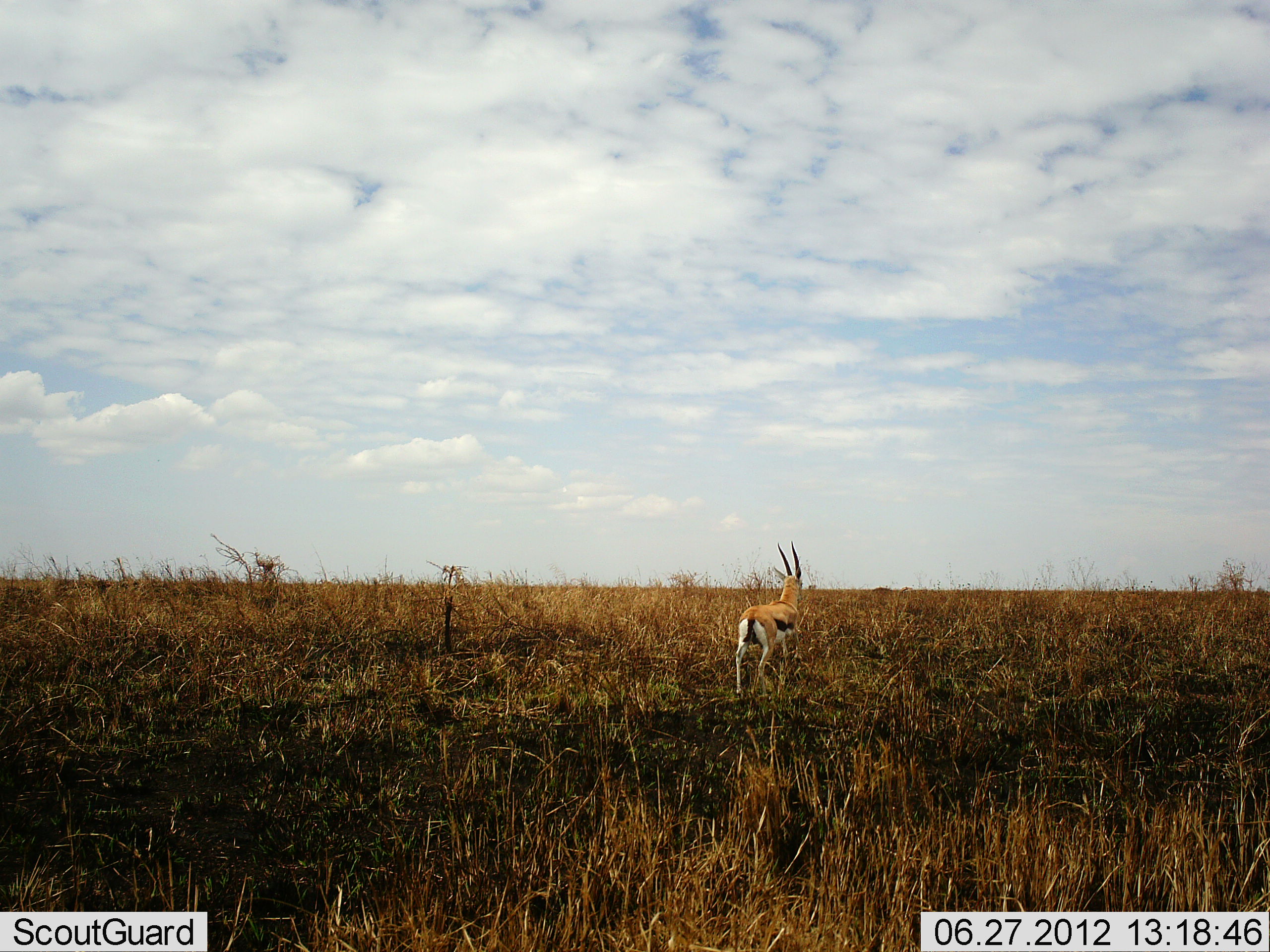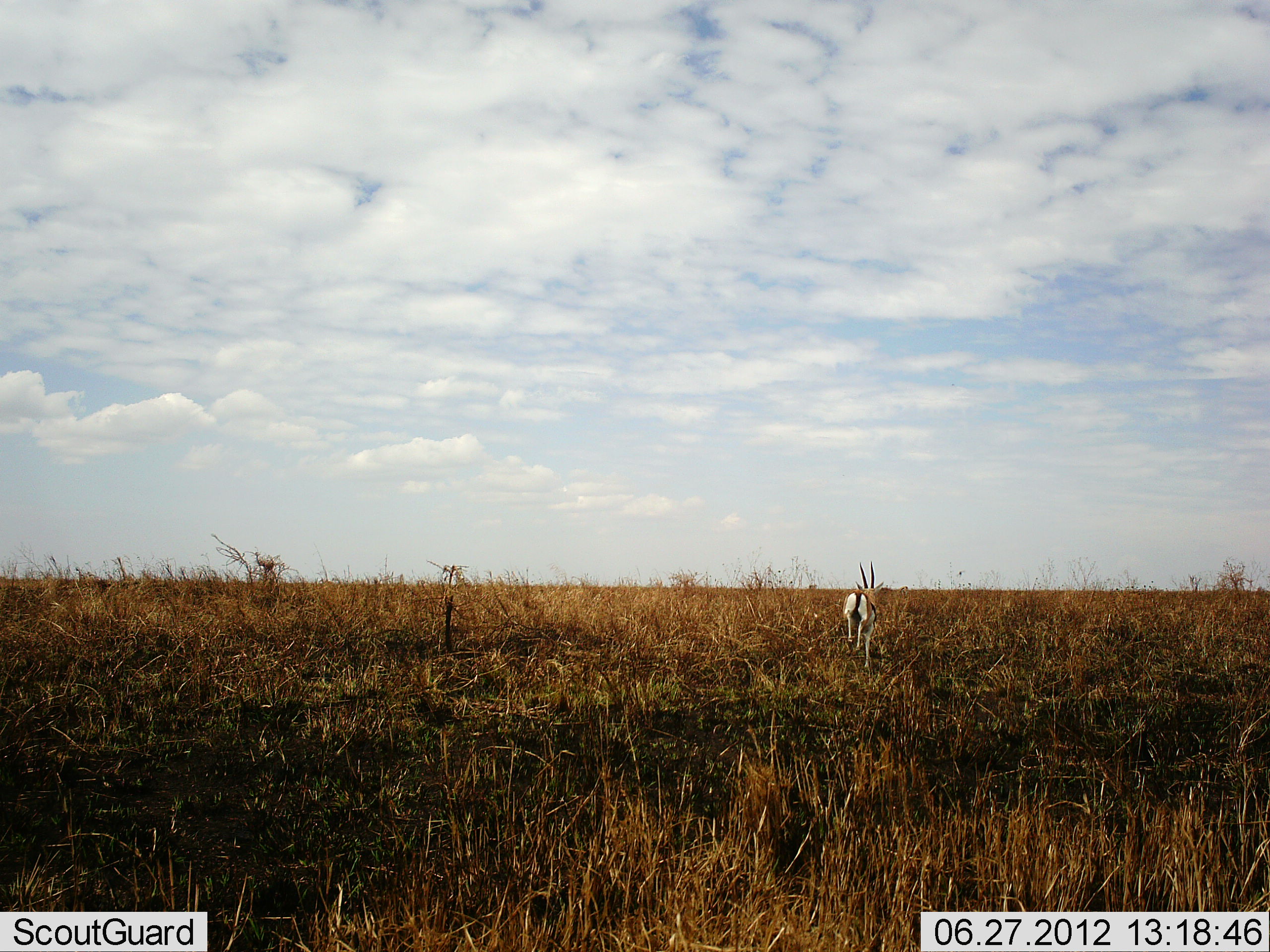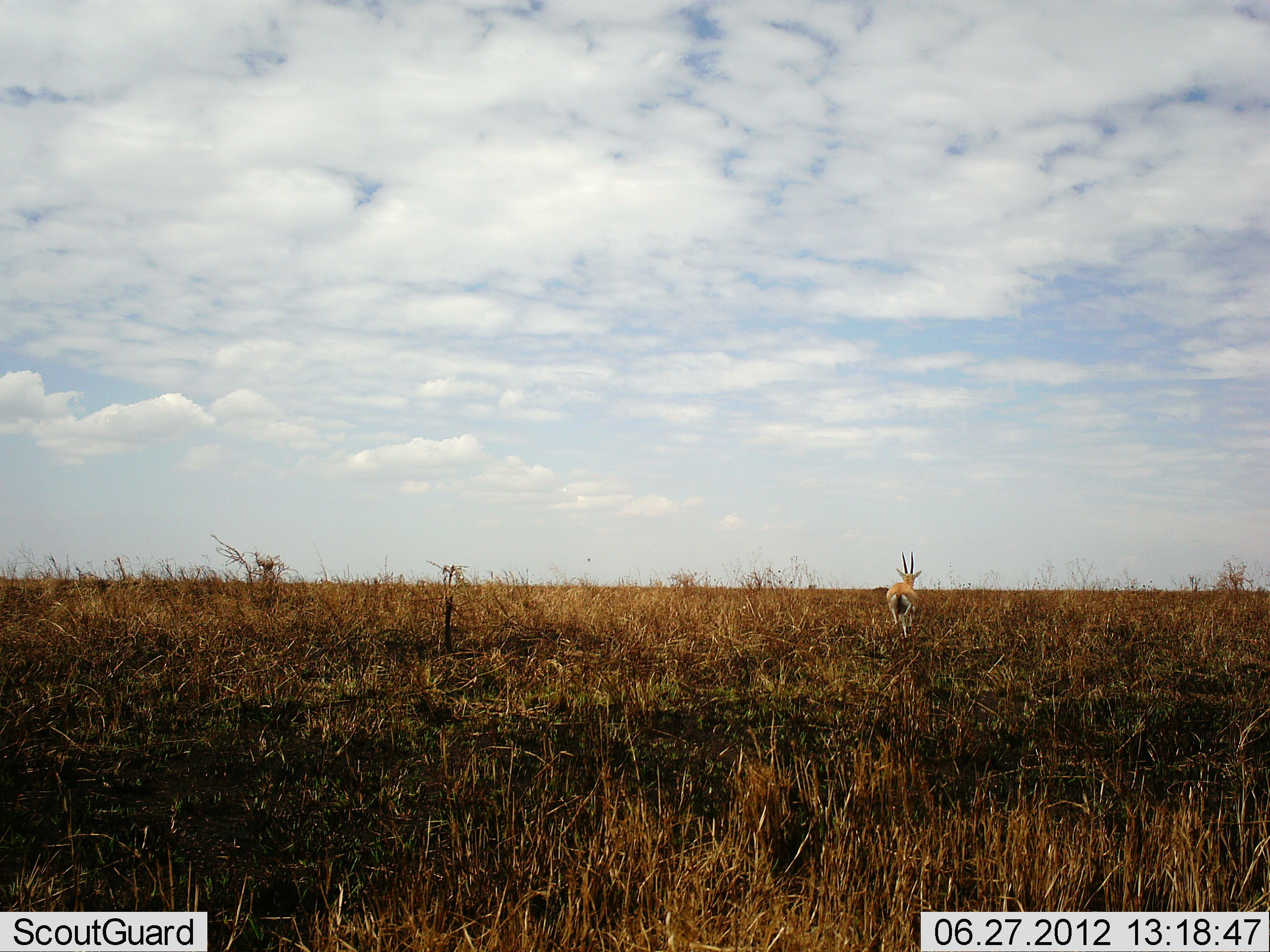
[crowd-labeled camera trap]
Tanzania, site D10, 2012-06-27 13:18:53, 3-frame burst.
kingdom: Animalia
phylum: Chordata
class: Mammalia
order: Artiodactyla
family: Bovidae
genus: Eudorcas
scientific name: Eudorcas thomsonii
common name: thomson's gazelle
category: gazellethomsons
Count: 1.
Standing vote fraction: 0%.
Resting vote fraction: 0%.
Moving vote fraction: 100%.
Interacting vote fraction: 0%.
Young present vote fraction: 0%.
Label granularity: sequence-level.